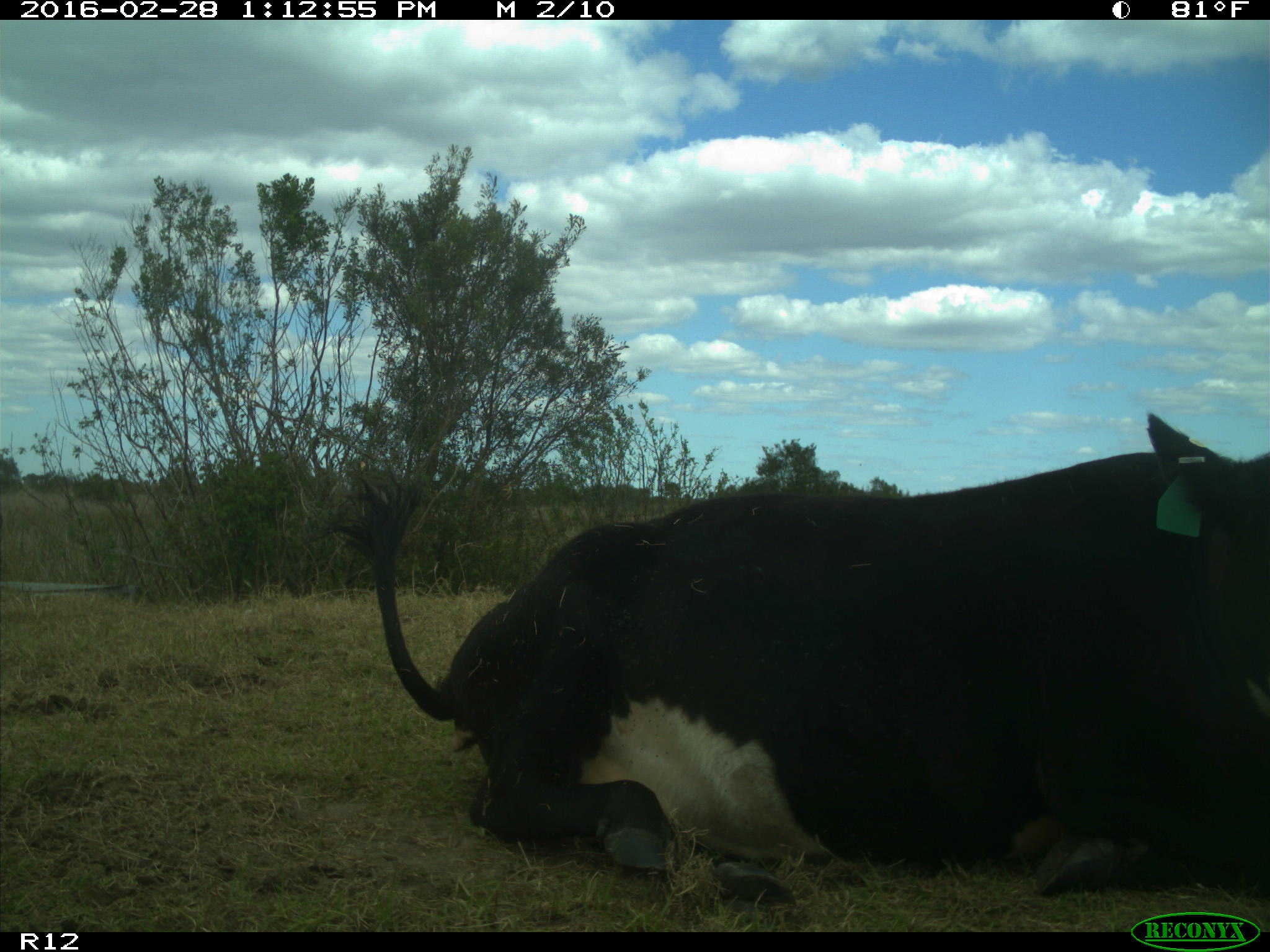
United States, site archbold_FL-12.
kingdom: Animalia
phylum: Chordata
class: Mammalia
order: Artiodactyla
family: Bovidae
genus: Bos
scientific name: Bos taurus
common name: domestic cow